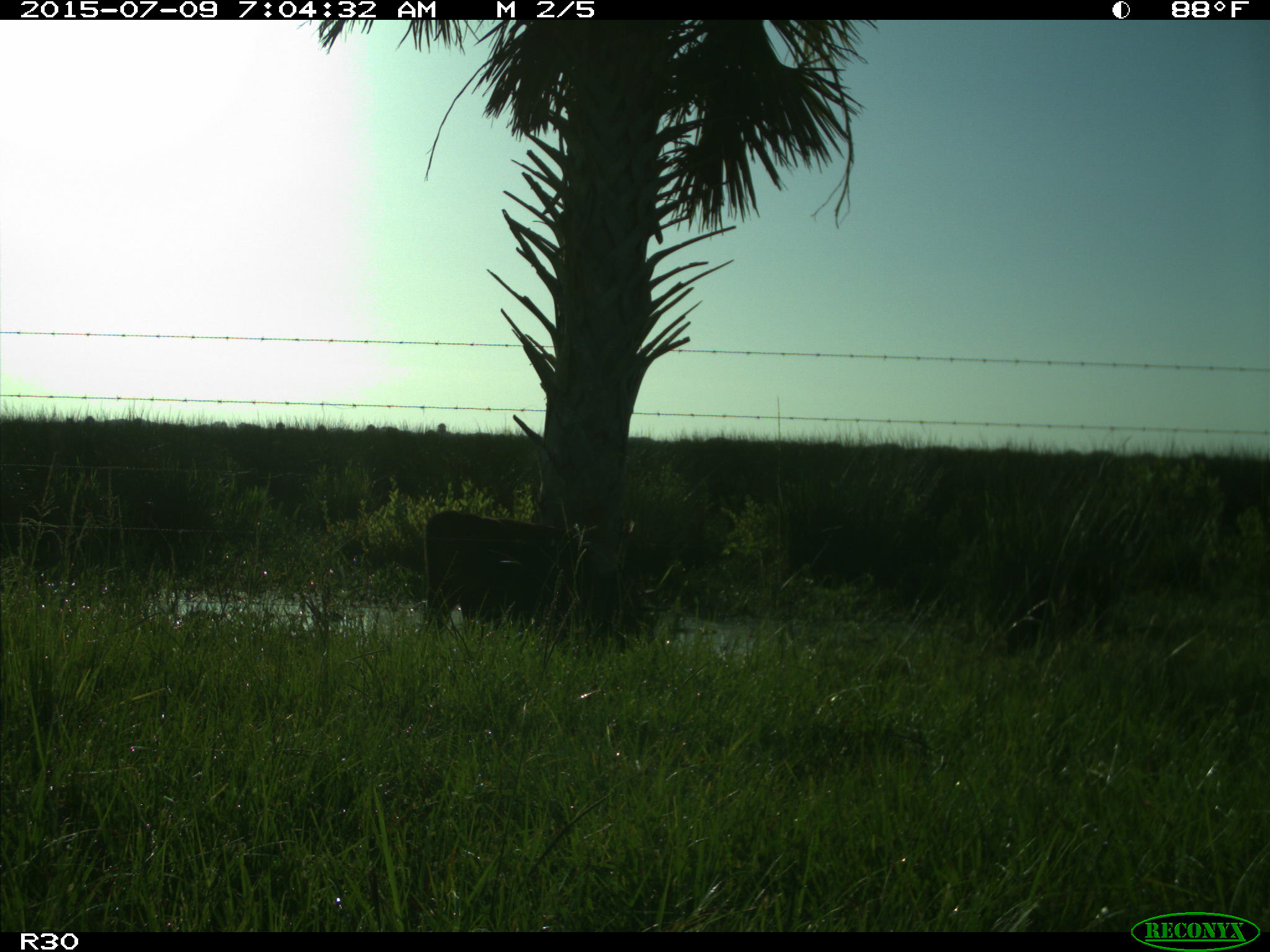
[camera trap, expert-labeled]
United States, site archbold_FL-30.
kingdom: Animalia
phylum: Chordata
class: Mammalia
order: Artiodactyla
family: Bovidae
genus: Bos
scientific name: Bos taurus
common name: domestic cow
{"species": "Bos taurus (domestic cow)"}